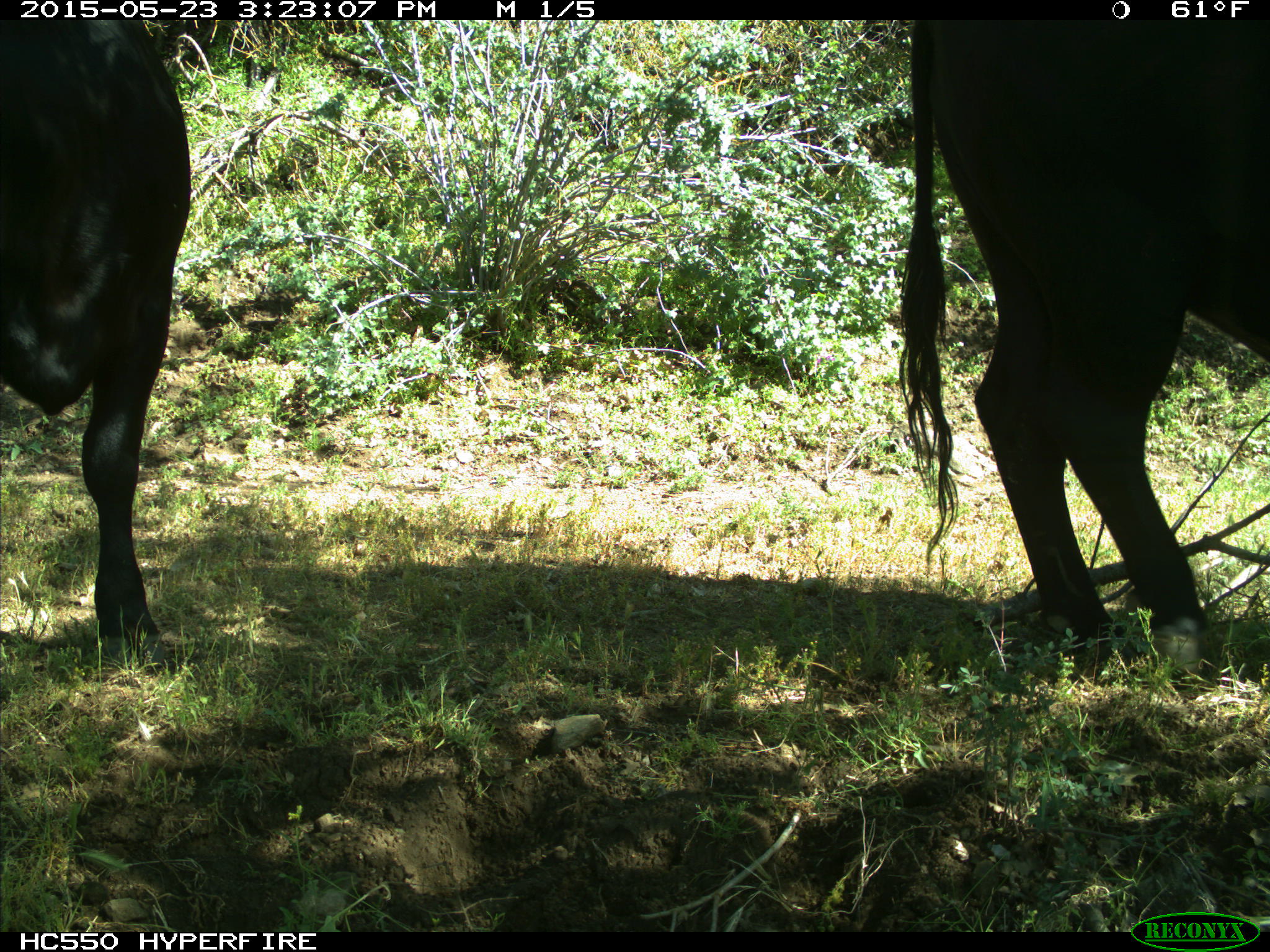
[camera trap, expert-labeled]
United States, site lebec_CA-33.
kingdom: Animalia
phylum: Chordata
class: Mammalia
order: Artiodactyla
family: Bovidae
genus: Bos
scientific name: Bos taurus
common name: domestic cow